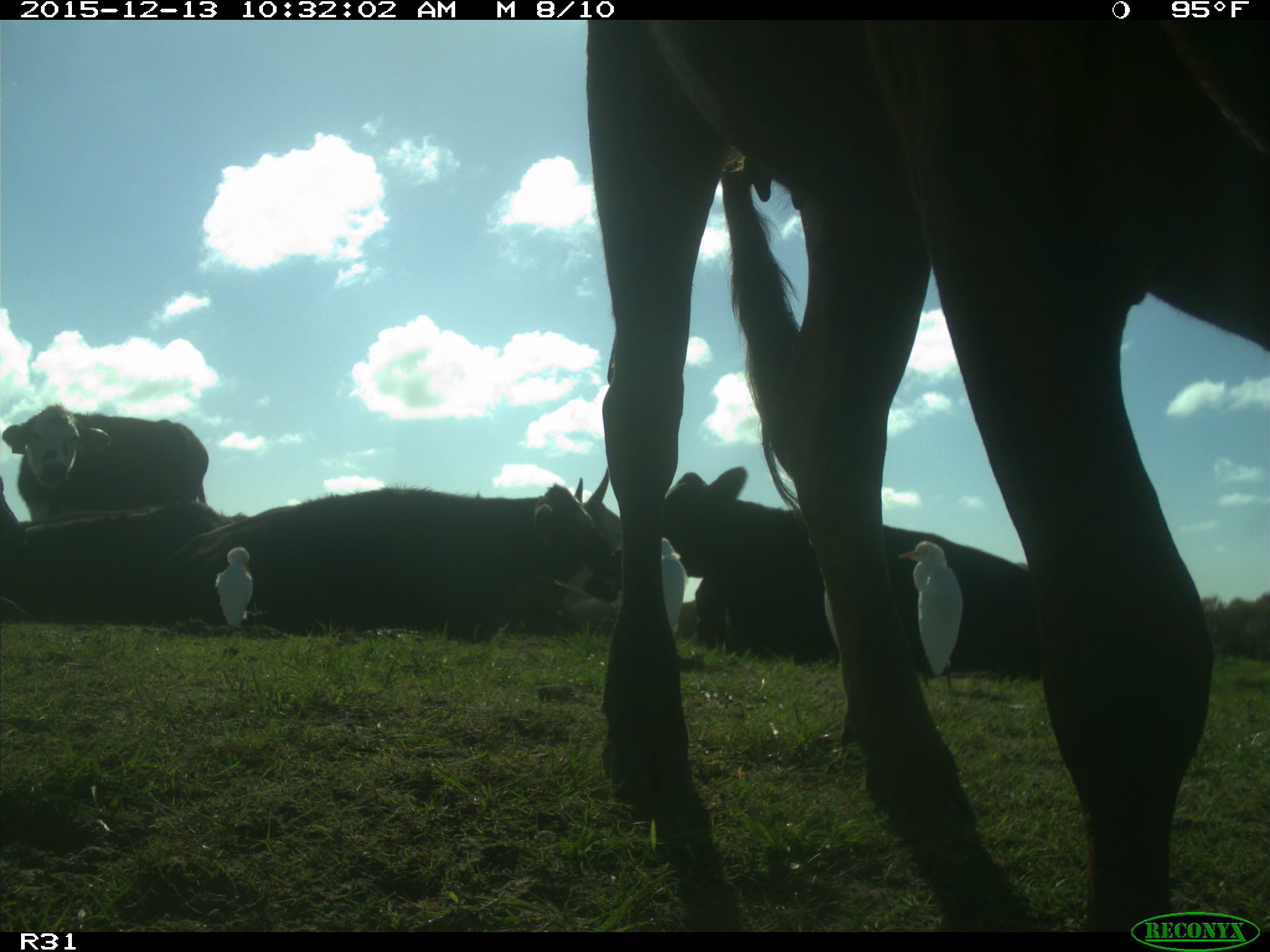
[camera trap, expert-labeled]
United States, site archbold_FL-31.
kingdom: Animalia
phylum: Chordata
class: Mammalia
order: Artiodactyla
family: Bovidae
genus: Bos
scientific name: Bos taurus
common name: domestic cow